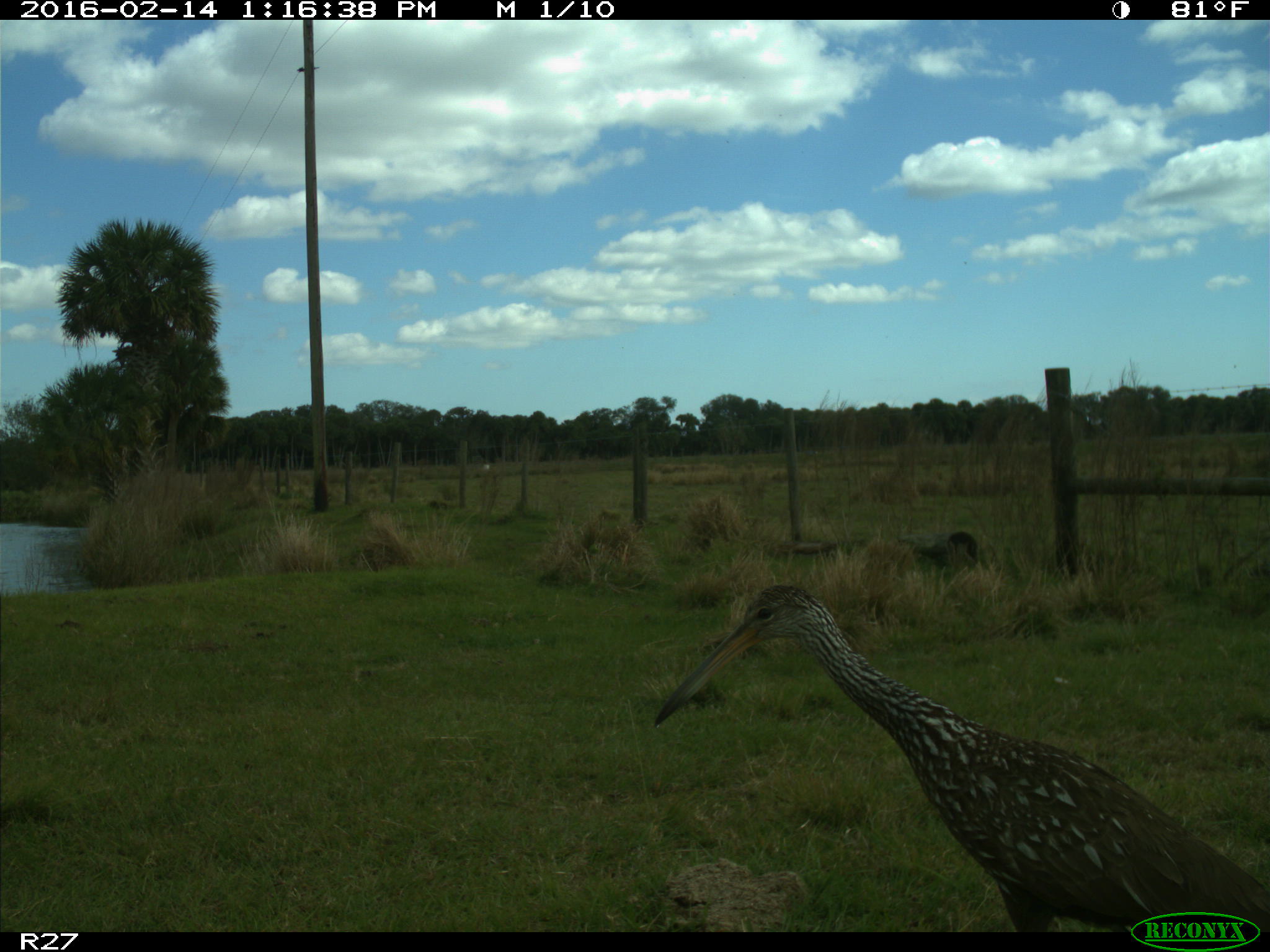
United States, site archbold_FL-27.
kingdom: Animalia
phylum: Chordata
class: Aves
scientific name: Aves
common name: birds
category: unidentified bird